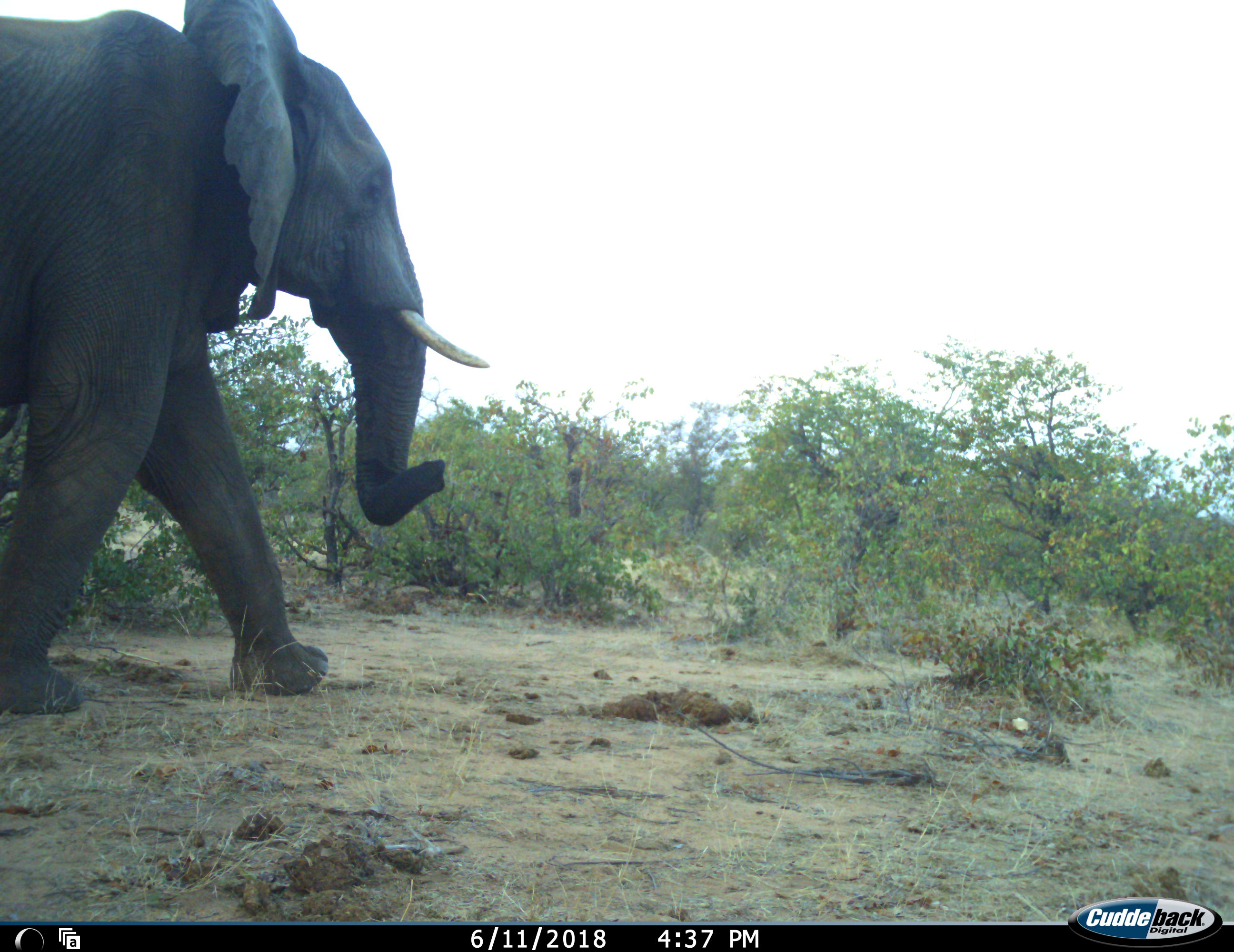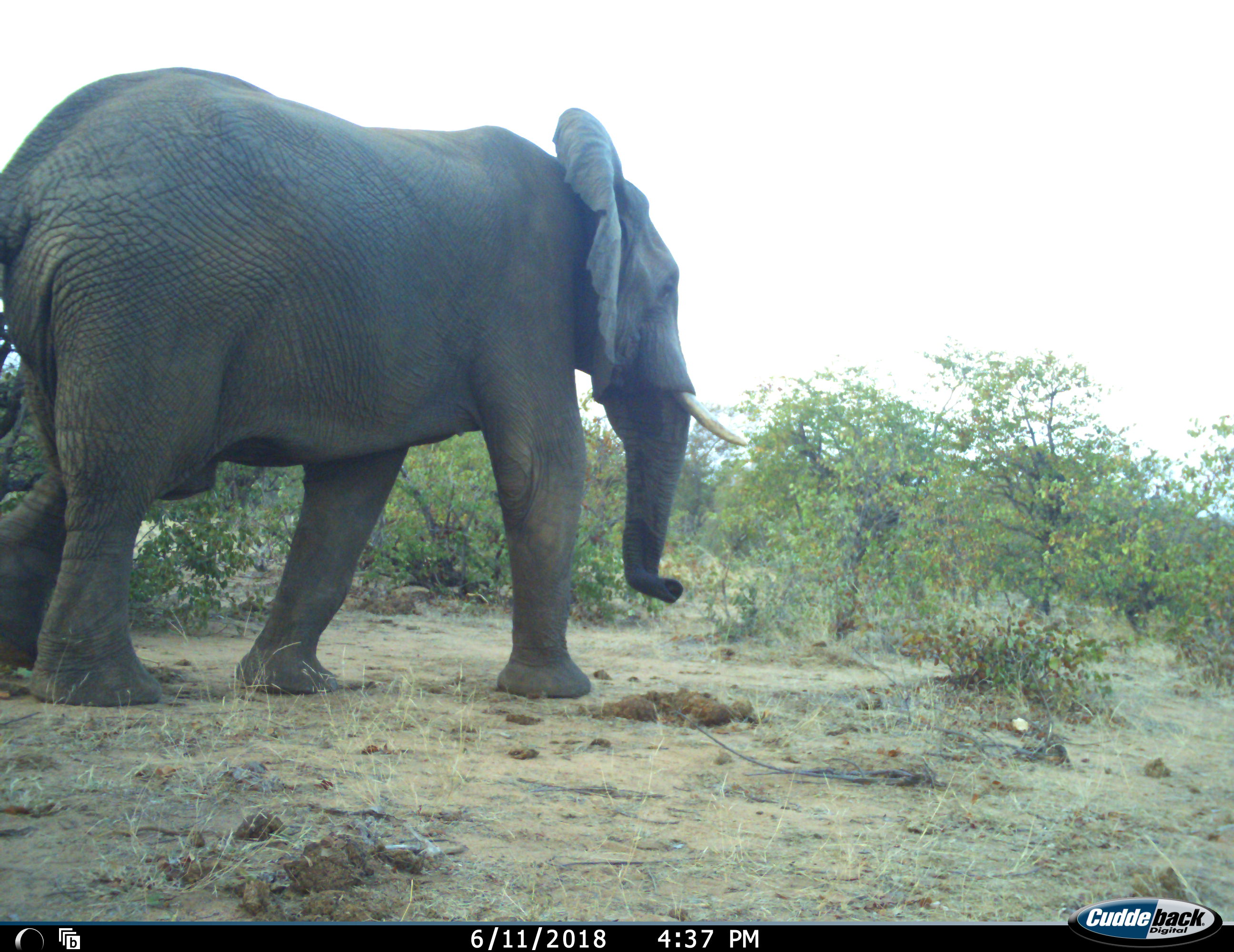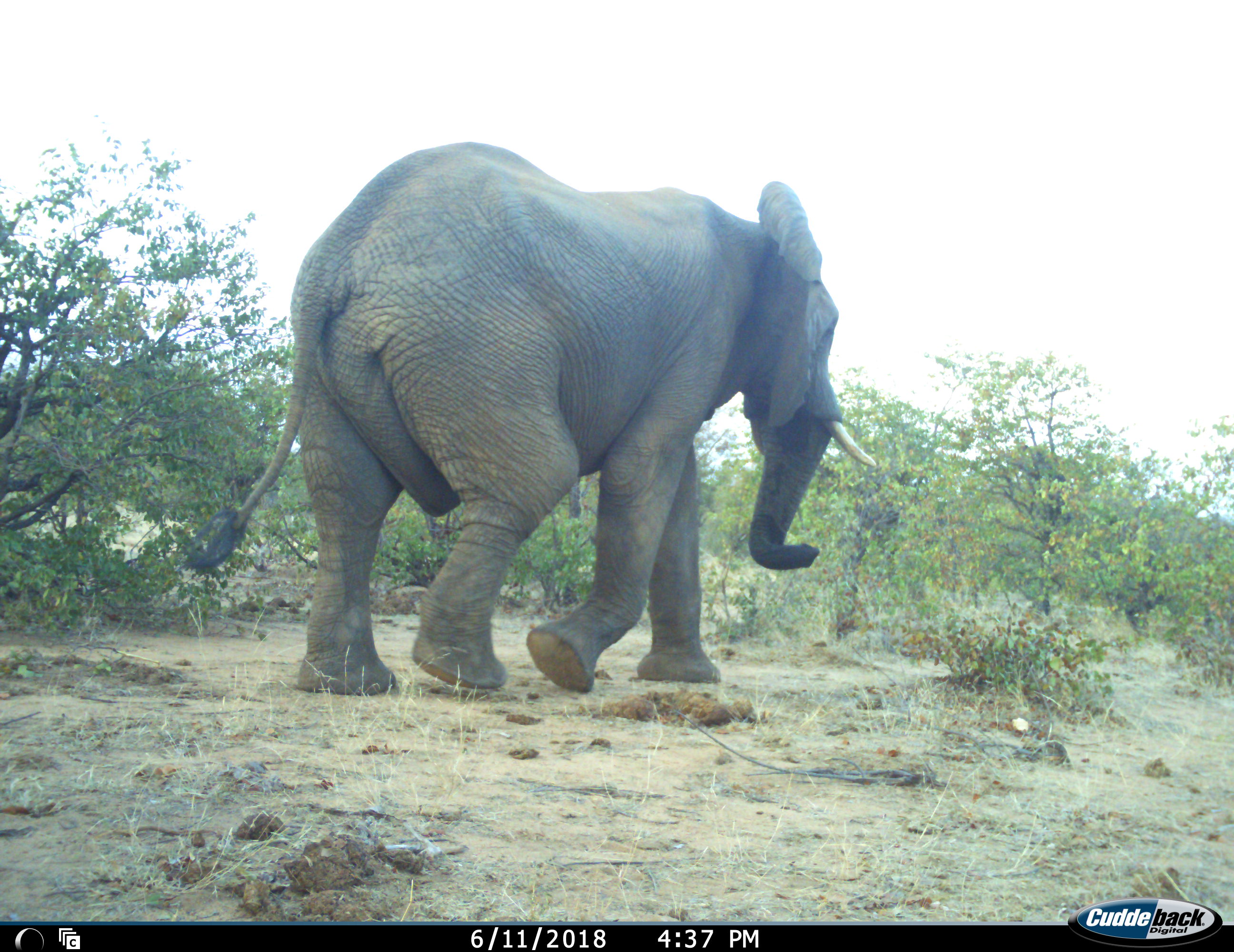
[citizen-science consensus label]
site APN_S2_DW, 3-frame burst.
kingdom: Animalia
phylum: Chordata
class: Mammalia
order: Proboscidea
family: Elephantidae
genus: Loxodonta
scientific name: Loxodonta africana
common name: african bush elephant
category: elephant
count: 1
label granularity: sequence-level